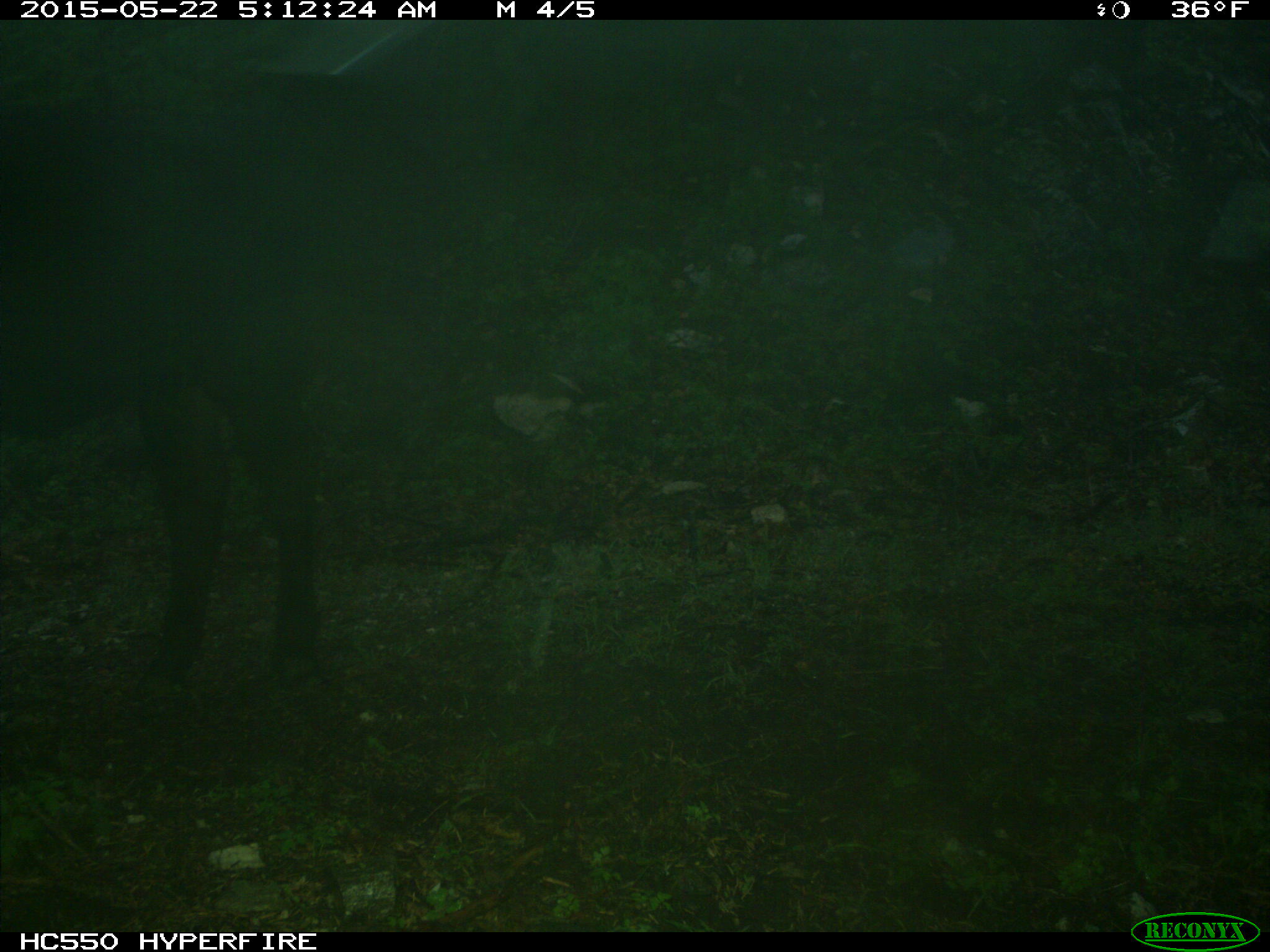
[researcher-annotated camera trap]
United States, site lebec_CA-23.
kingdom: Animalia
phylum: Chordata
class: Mammalia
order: Artiodactyla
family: Bovidae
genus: Bos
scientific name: Bos taurus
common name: domestic cow